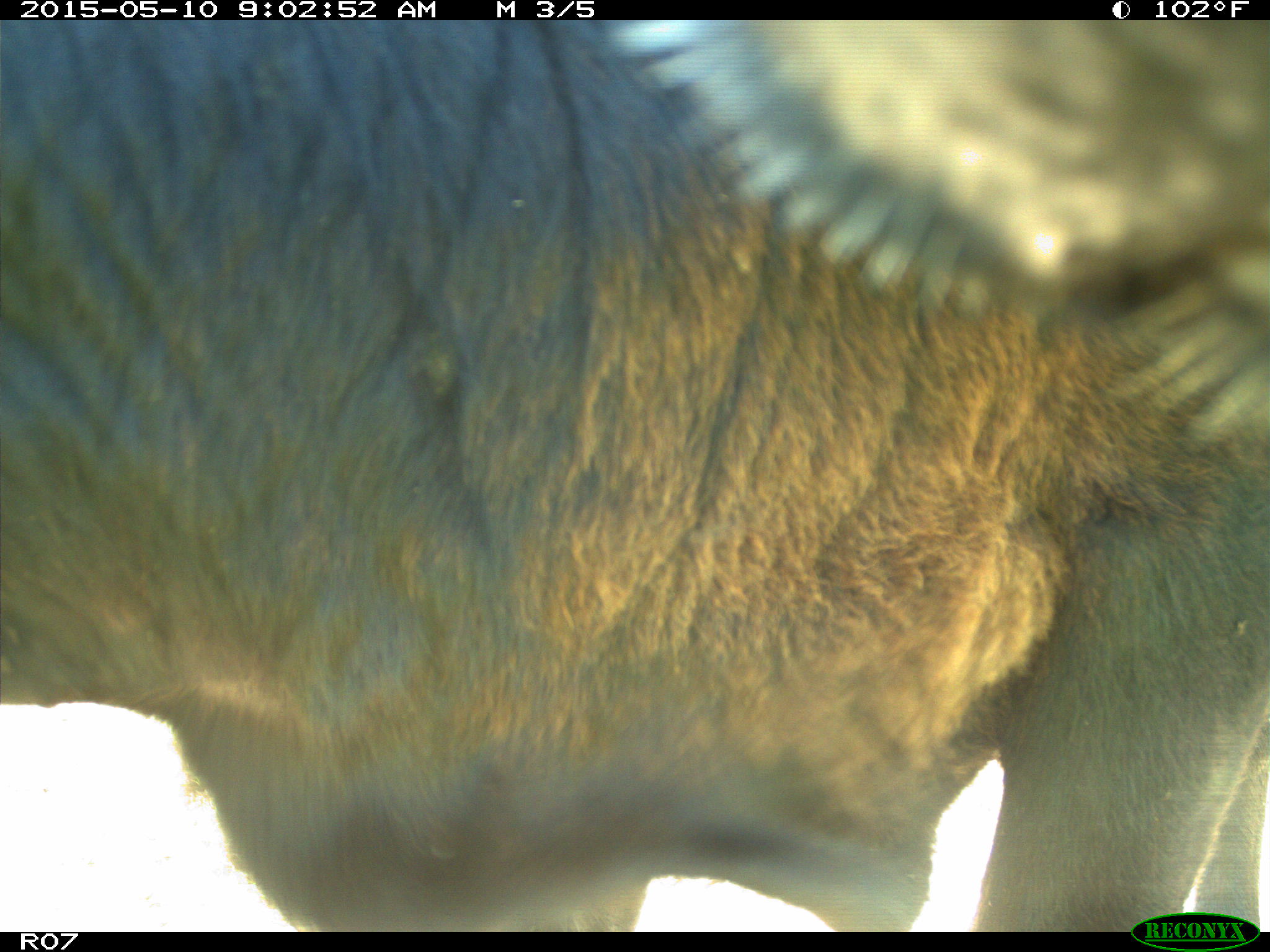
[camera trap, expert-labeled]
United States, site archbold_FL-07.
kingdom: Animalia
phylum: Chordata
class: Mammalia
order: Artiodactyla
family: Bovidae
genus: Bos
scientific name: Bos taurus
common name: domestic cow